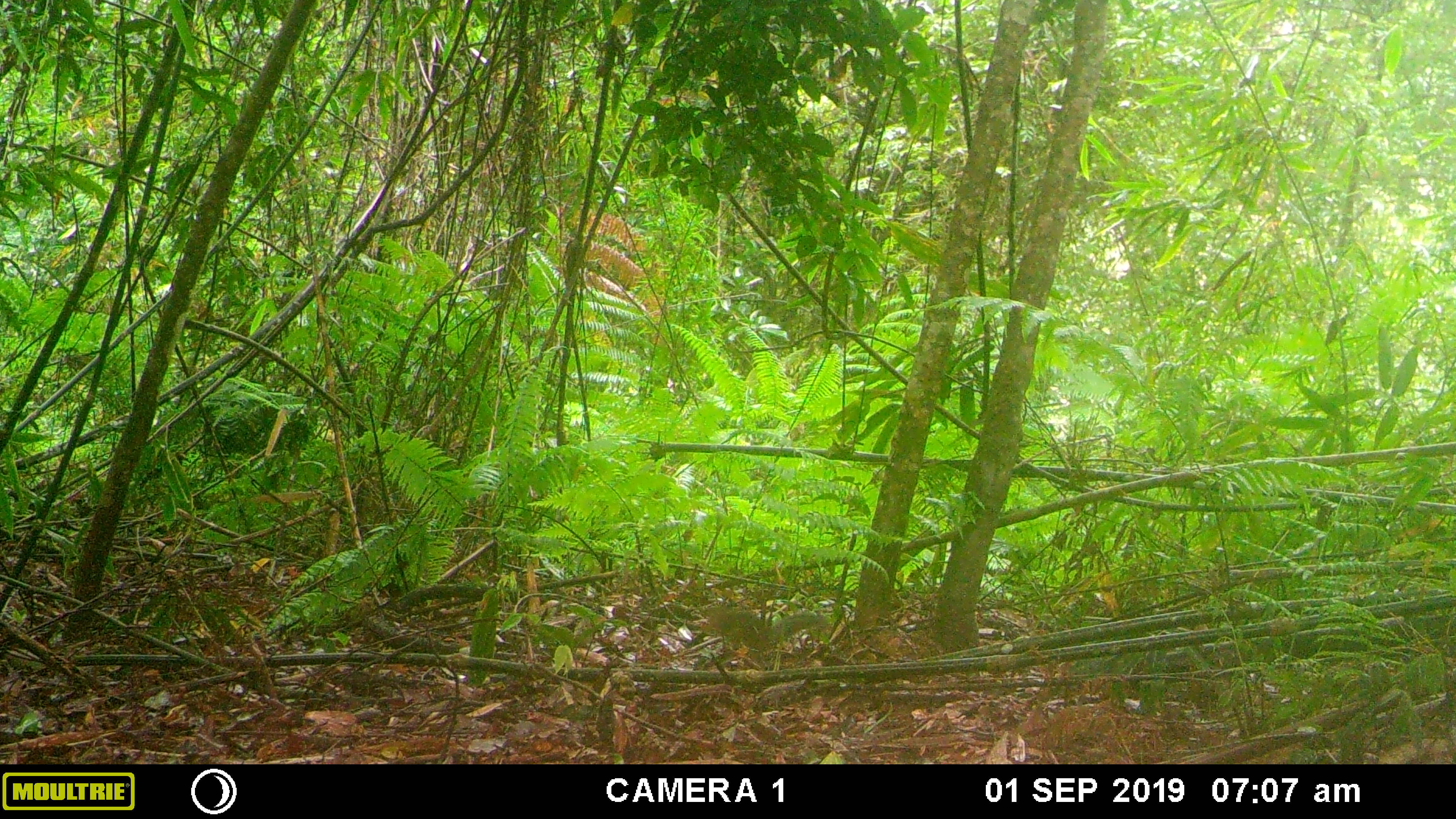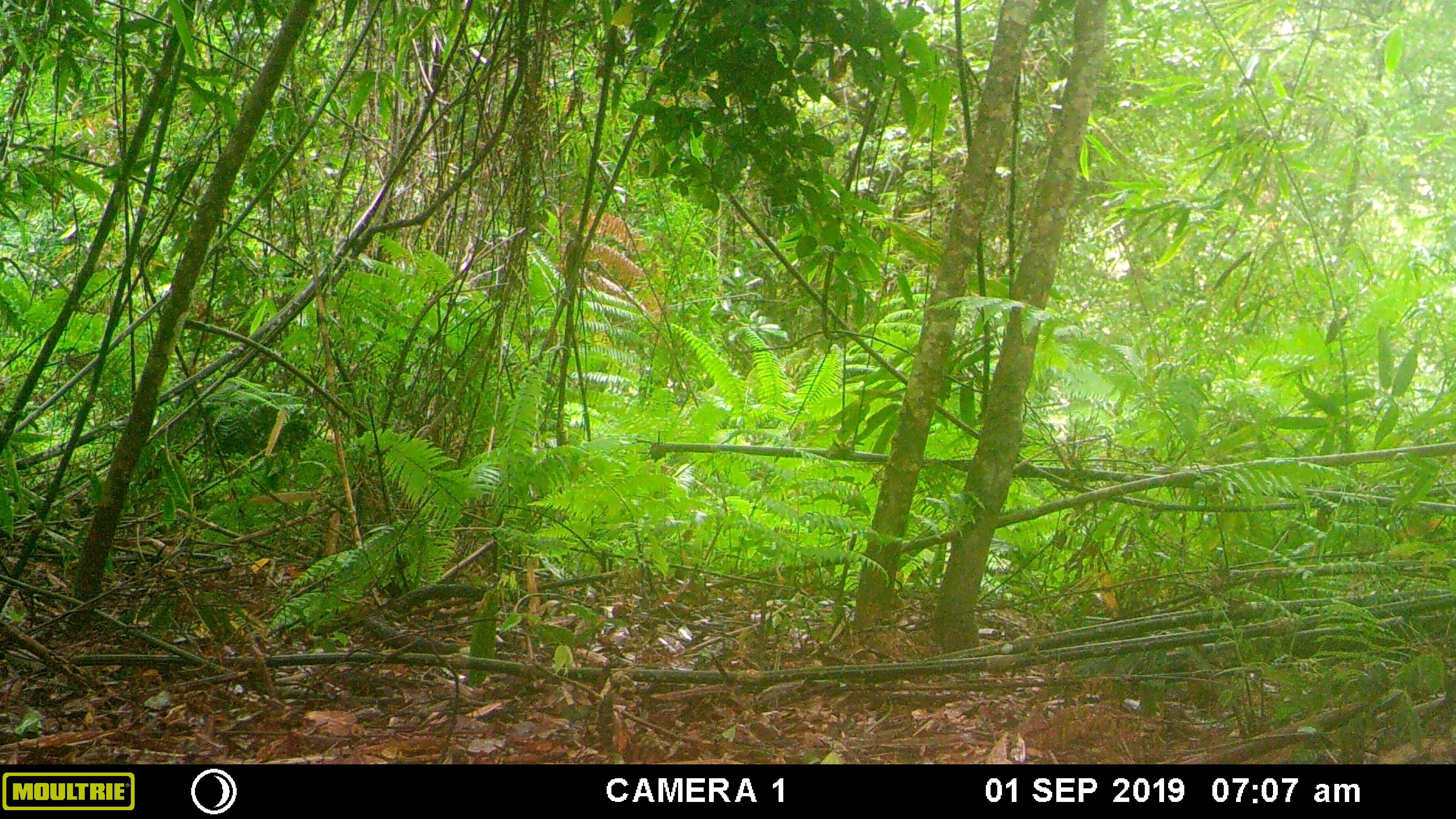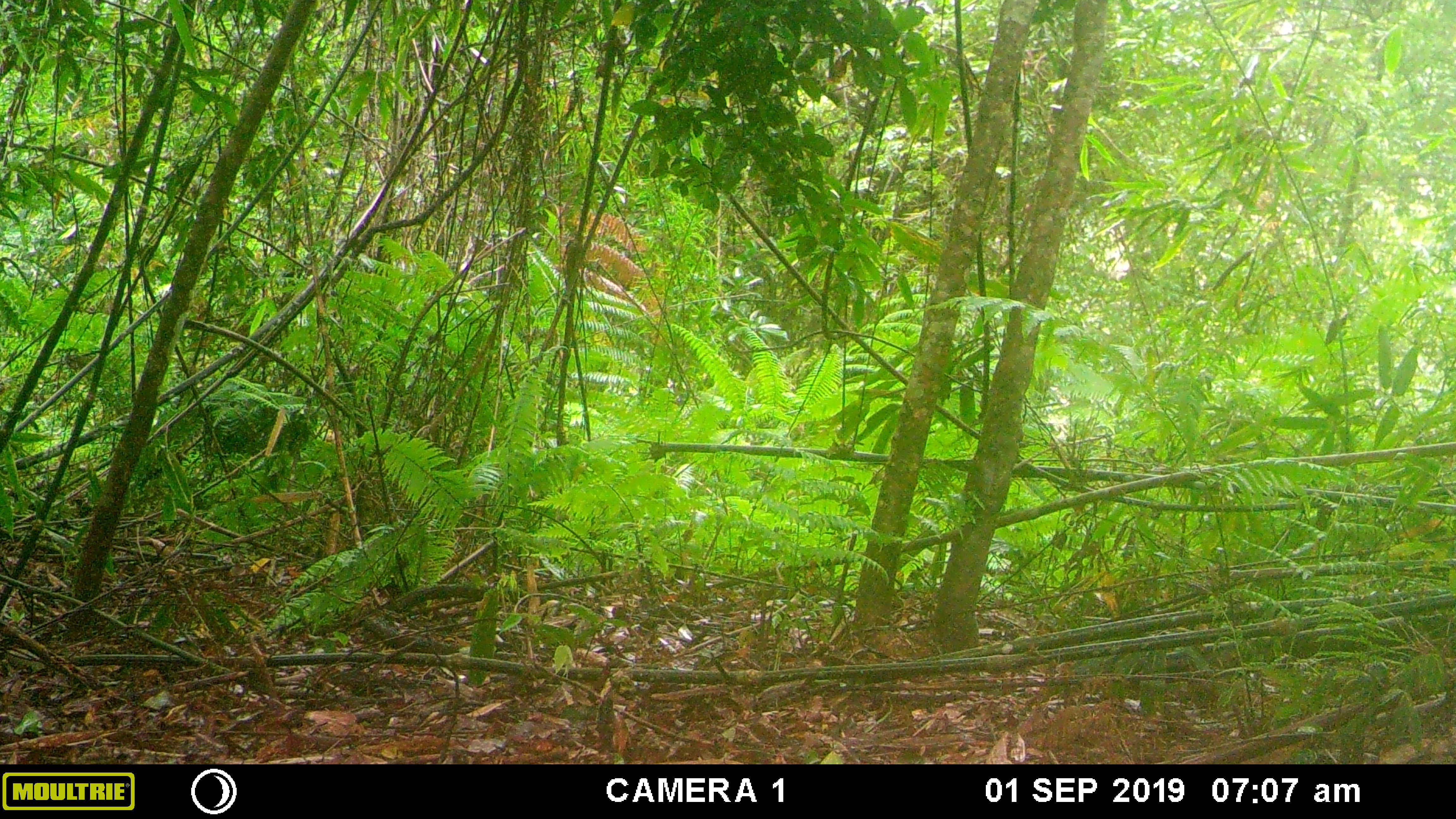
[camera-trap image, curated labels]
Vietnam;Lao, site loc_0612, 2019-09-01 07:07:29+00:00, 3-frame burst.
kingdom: Animalia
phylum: Chordata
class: Mammalia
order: Rodentia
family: Sciuridae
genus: Dremomys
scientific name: Dremomys rufigenis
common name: red-cheeked squirrel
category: red cheeked squirrel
Red cheeked squirrel (red-cheeked squirrel) (Dremomys rufigenis). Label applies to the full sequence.